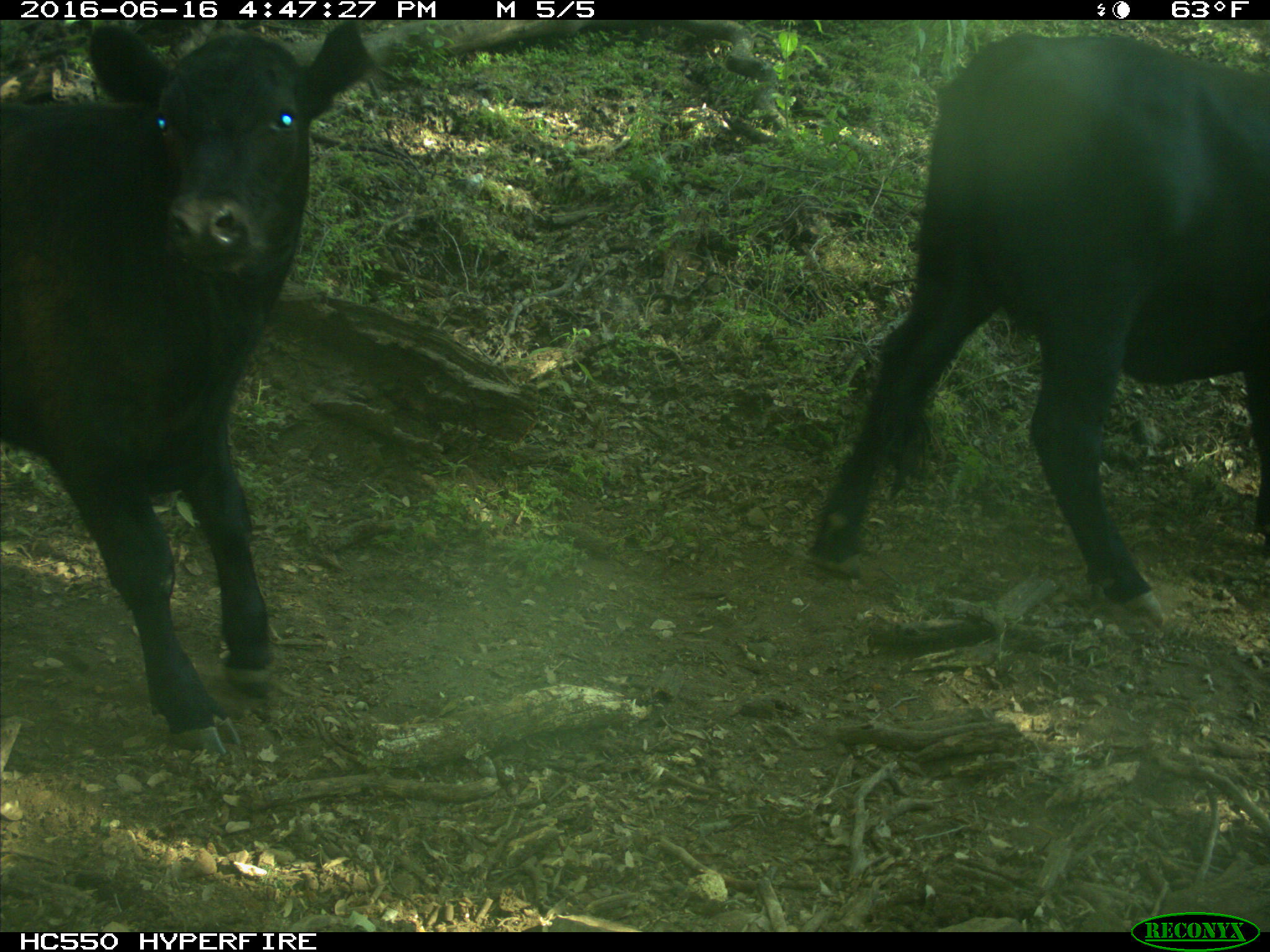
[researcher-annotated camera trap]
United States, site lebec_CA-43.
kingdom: Animalia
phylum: Chordata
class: Mammalia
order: Artiodactyla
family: Bovidae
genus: Bos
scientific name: Bos taurus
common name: domestic cow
Bos taurus (domestic cow).